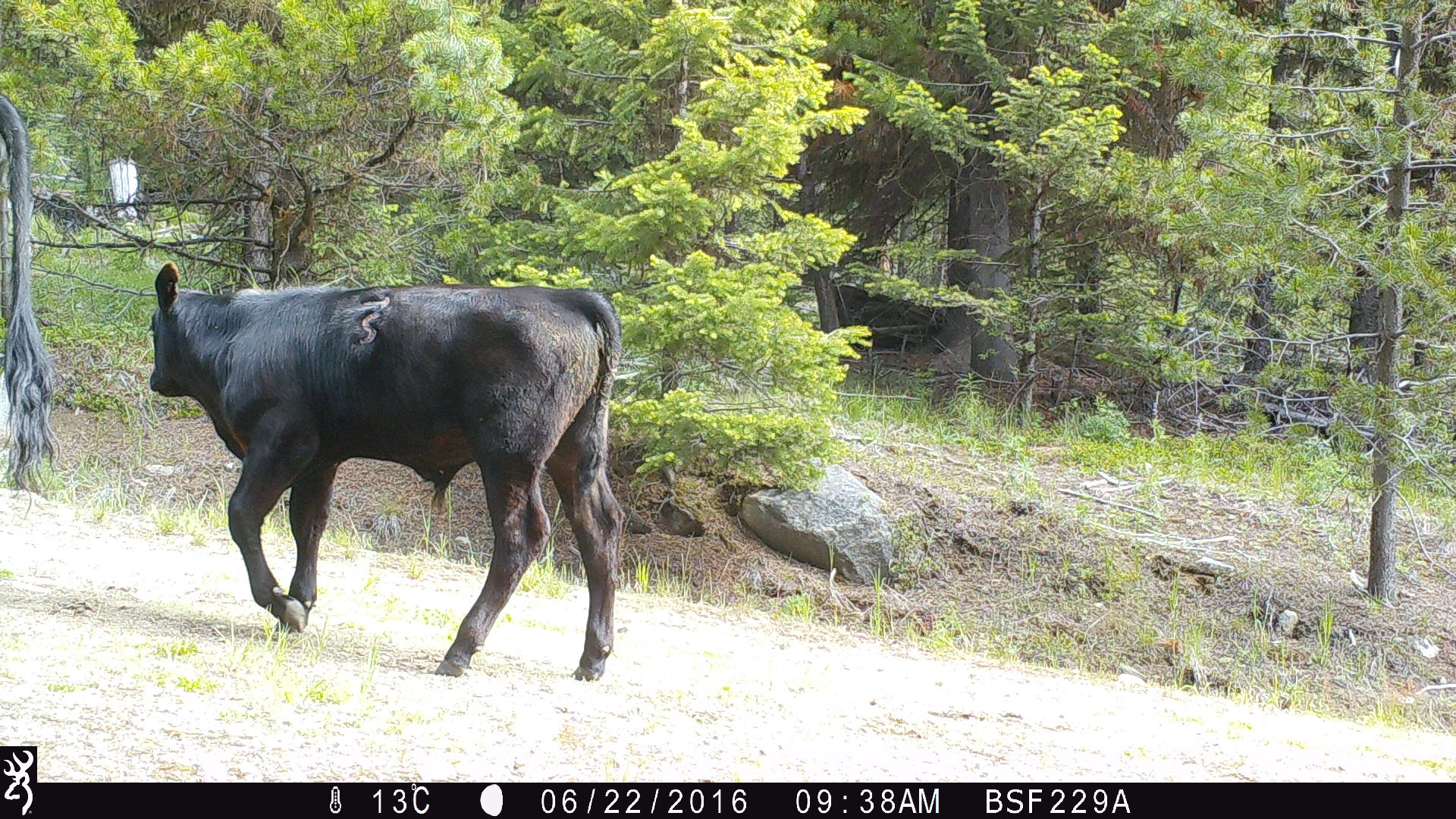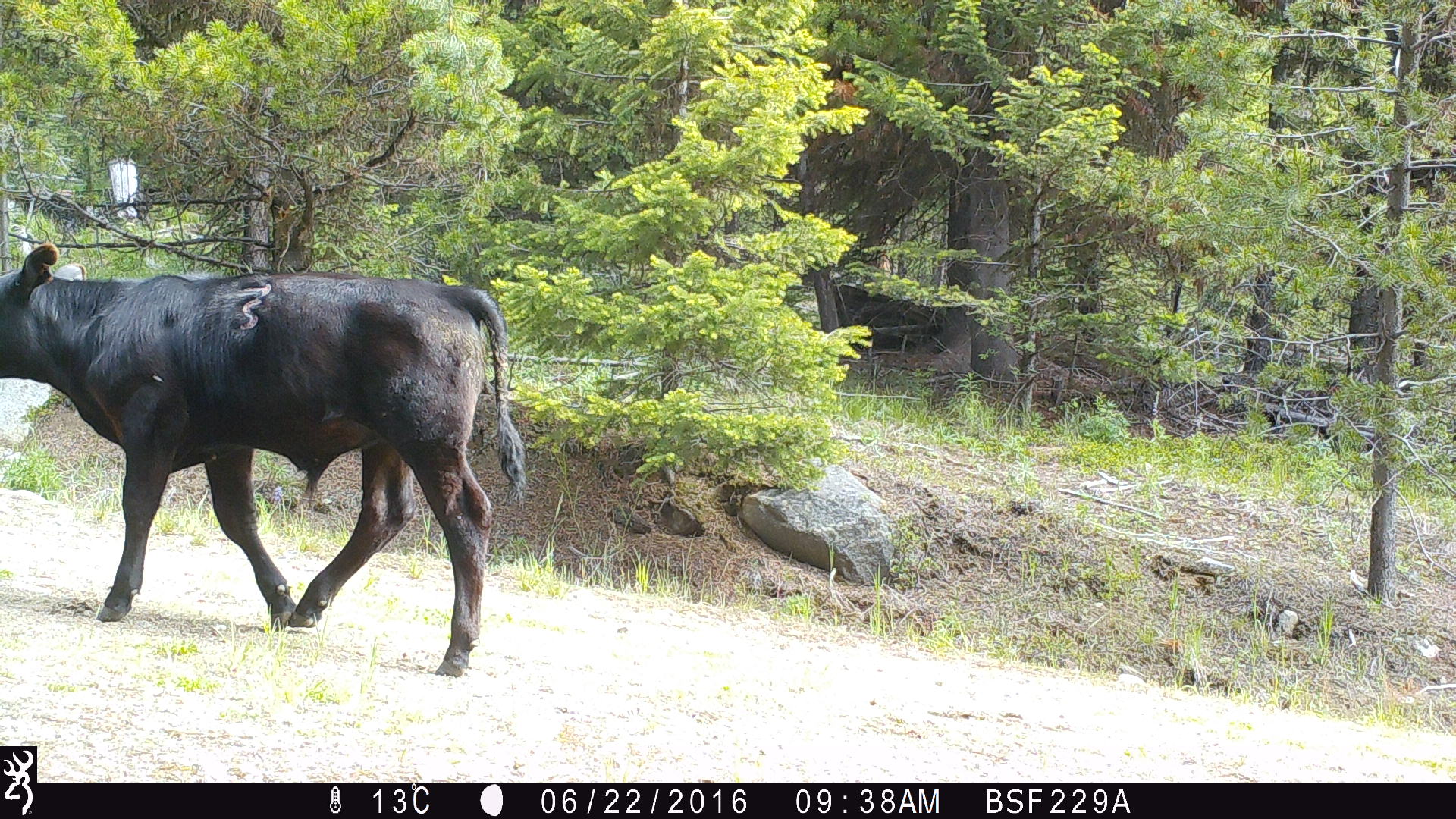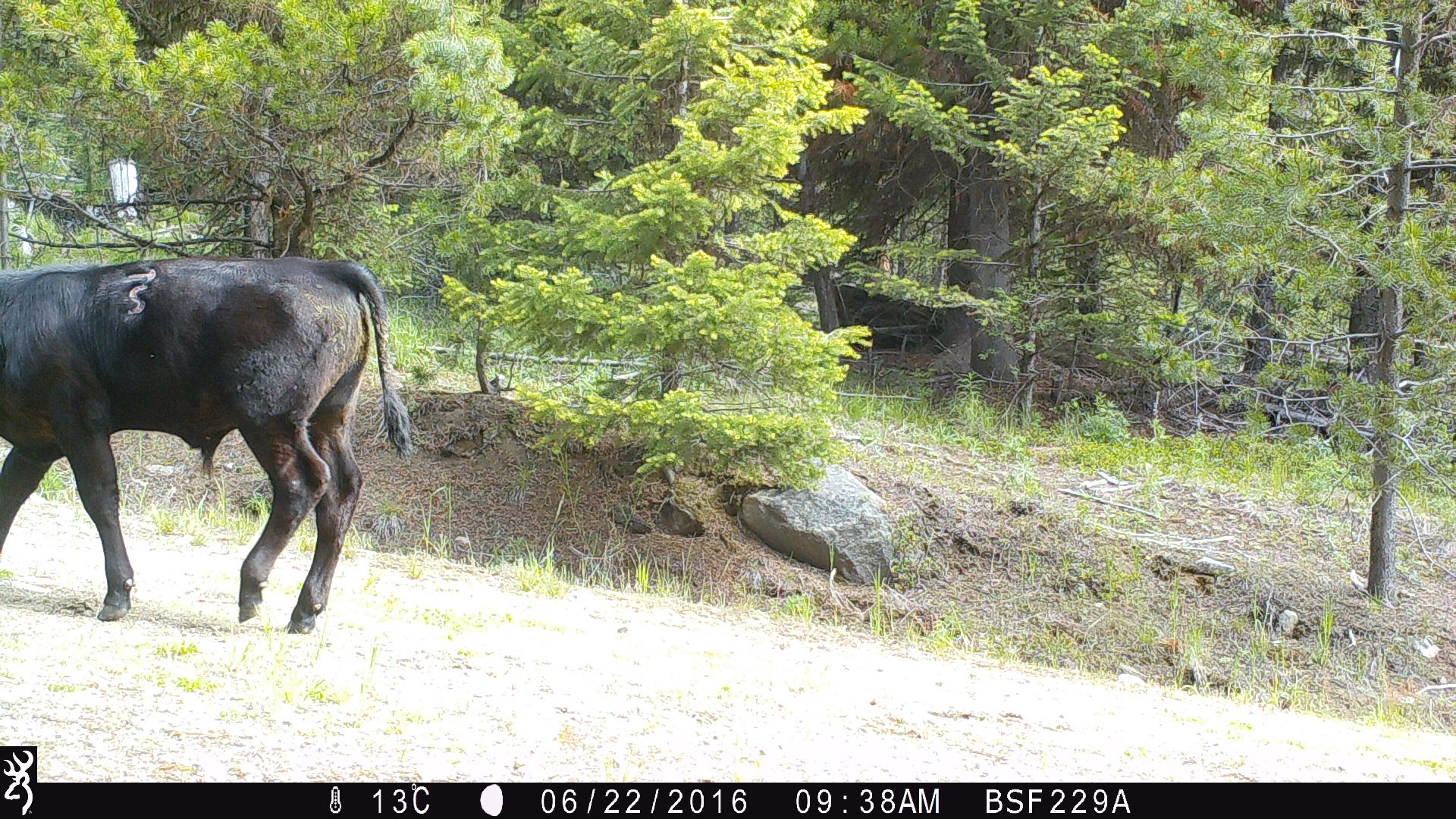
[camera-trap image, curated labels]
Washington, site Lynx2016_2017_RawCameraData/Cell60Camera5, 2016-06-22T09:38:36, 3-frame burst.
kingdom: Animalia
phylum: Chordata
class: Mammalia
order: Artiodactyla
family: Bovidae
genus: Bos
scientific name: Bos taurus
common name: domestic cattle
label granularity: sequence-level